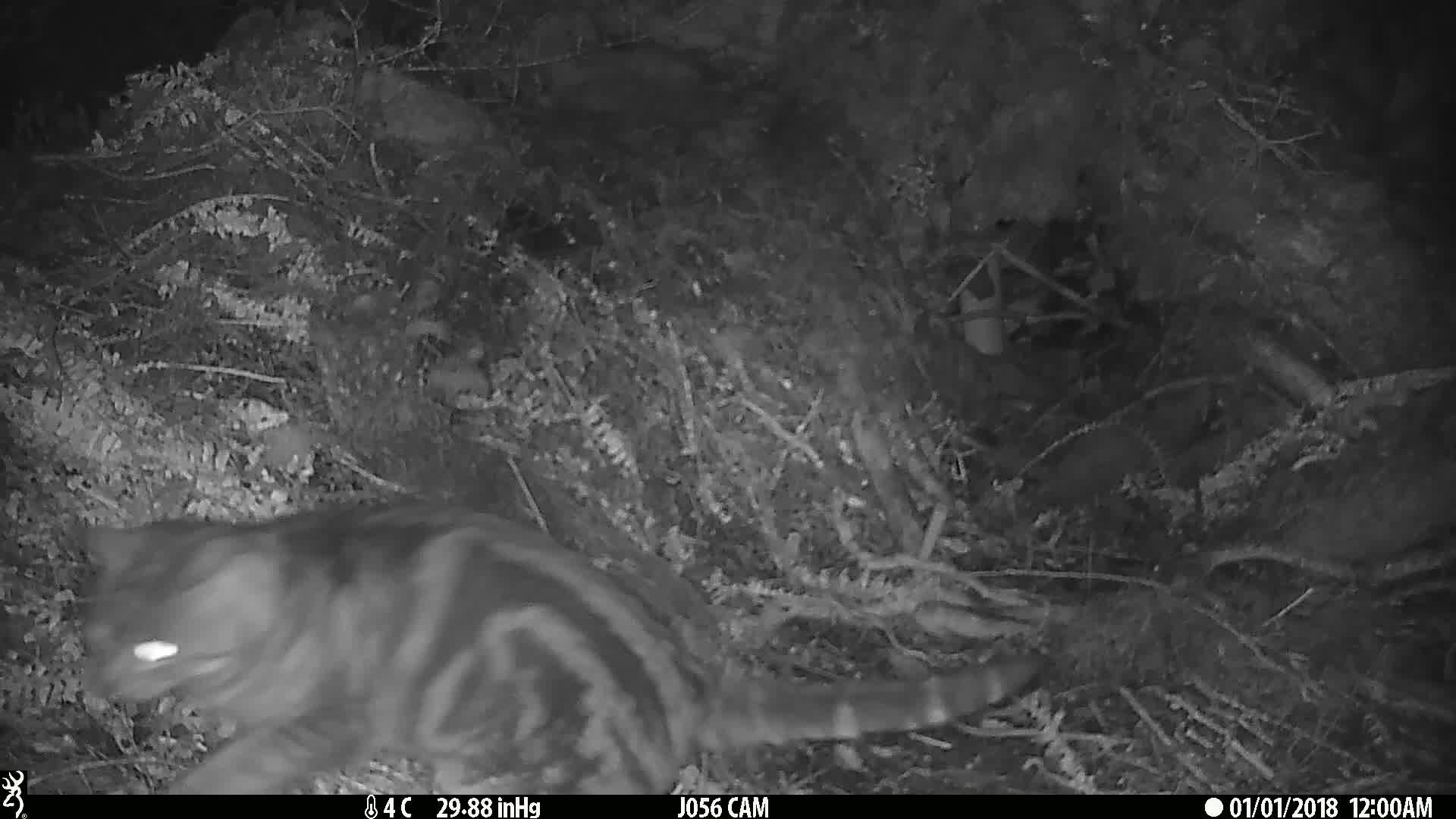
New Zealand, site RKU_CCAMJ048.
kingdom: Animalia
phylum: Chordata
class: Mammalia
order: Carnivora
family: Felidae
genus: Felis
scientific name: Felis catus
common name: domestic cat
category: cat